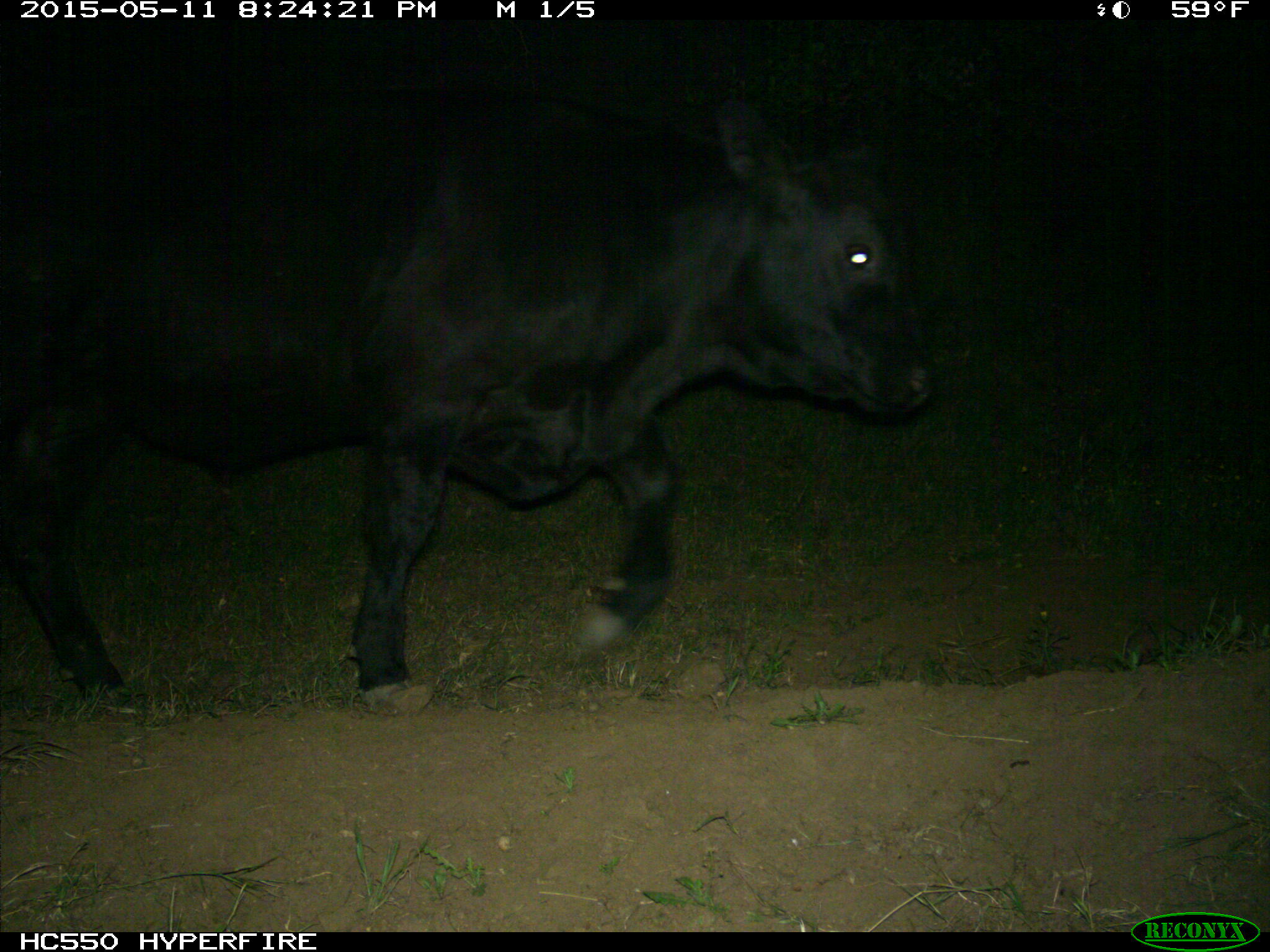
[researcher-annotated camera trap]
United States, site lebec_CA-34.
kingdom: Animalia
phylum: Chordata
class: Mammalia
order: Artiodactyla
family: Bovidae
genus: Bos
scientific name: Bos taurus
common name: domestic cow